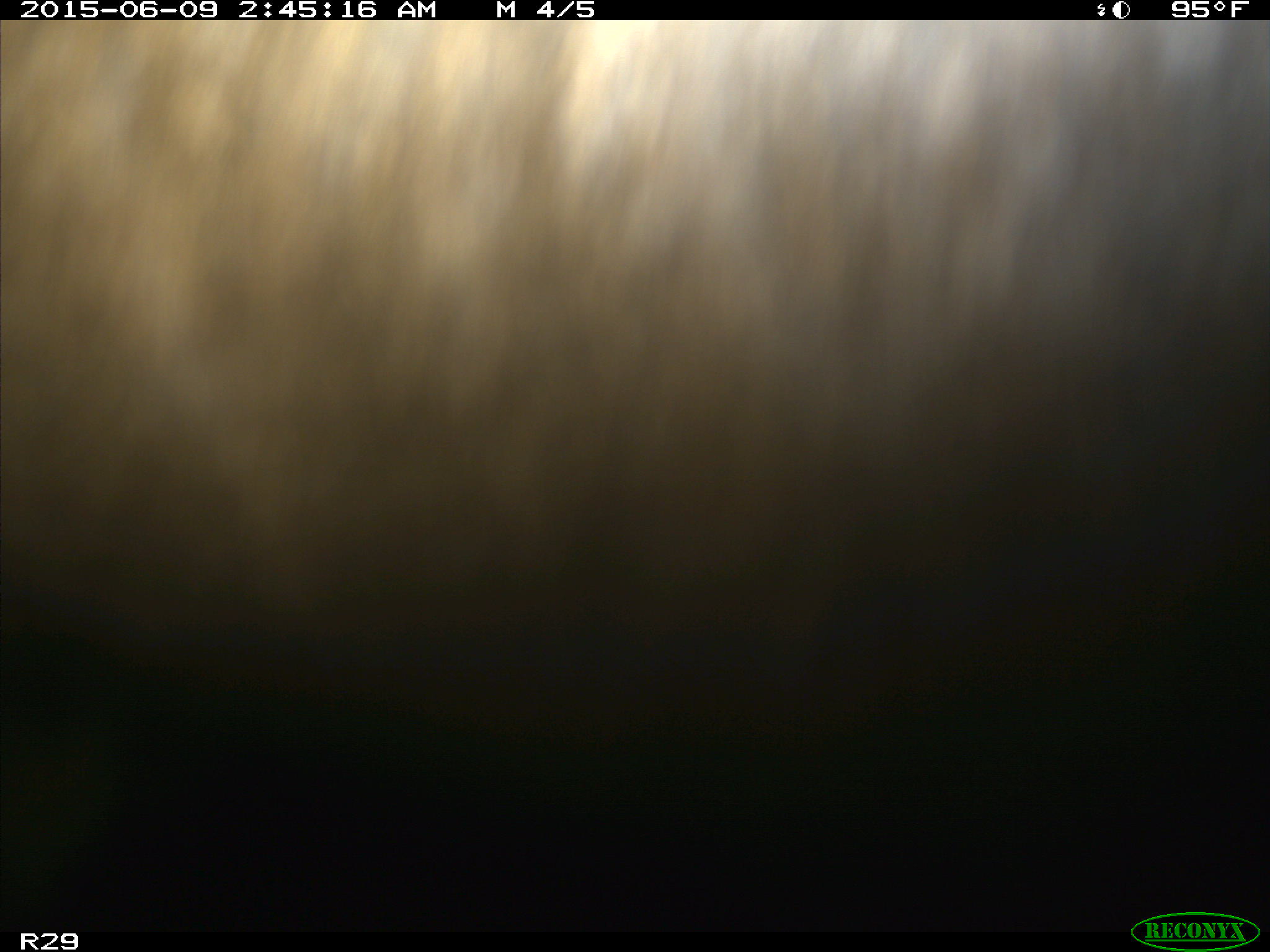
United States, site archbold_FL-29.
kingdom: Animalia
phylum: Chordata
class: Mammalia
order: Artiodactyla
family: Bovidae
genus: Bos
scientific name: Bos taurus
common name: domestic cow